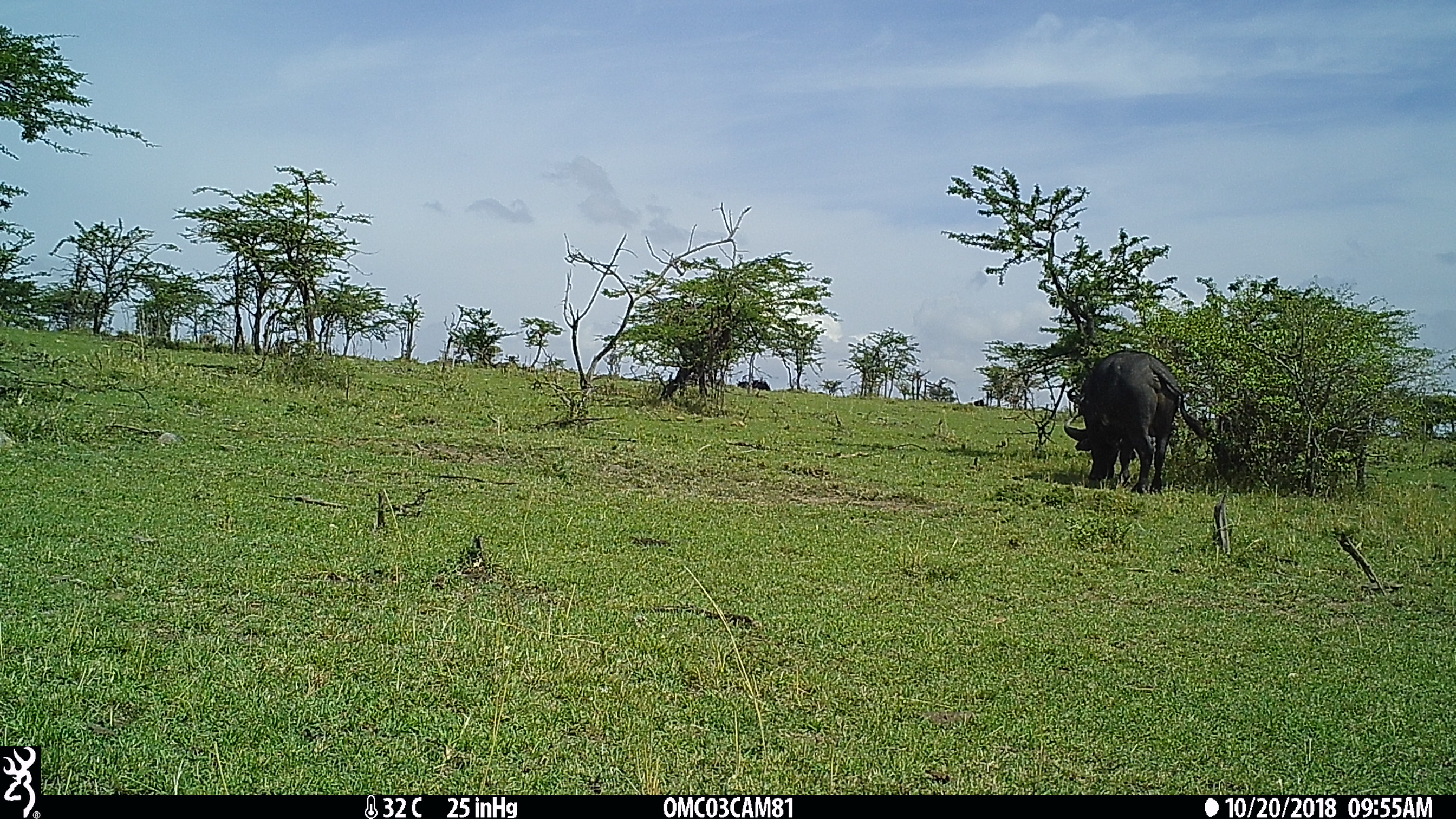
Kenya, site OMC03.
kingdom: Animalia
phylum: Chordata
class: Mammalia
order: Artiodactyla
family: Bovidae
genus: Syncerus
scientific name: Syncerus caffer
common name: buffalo